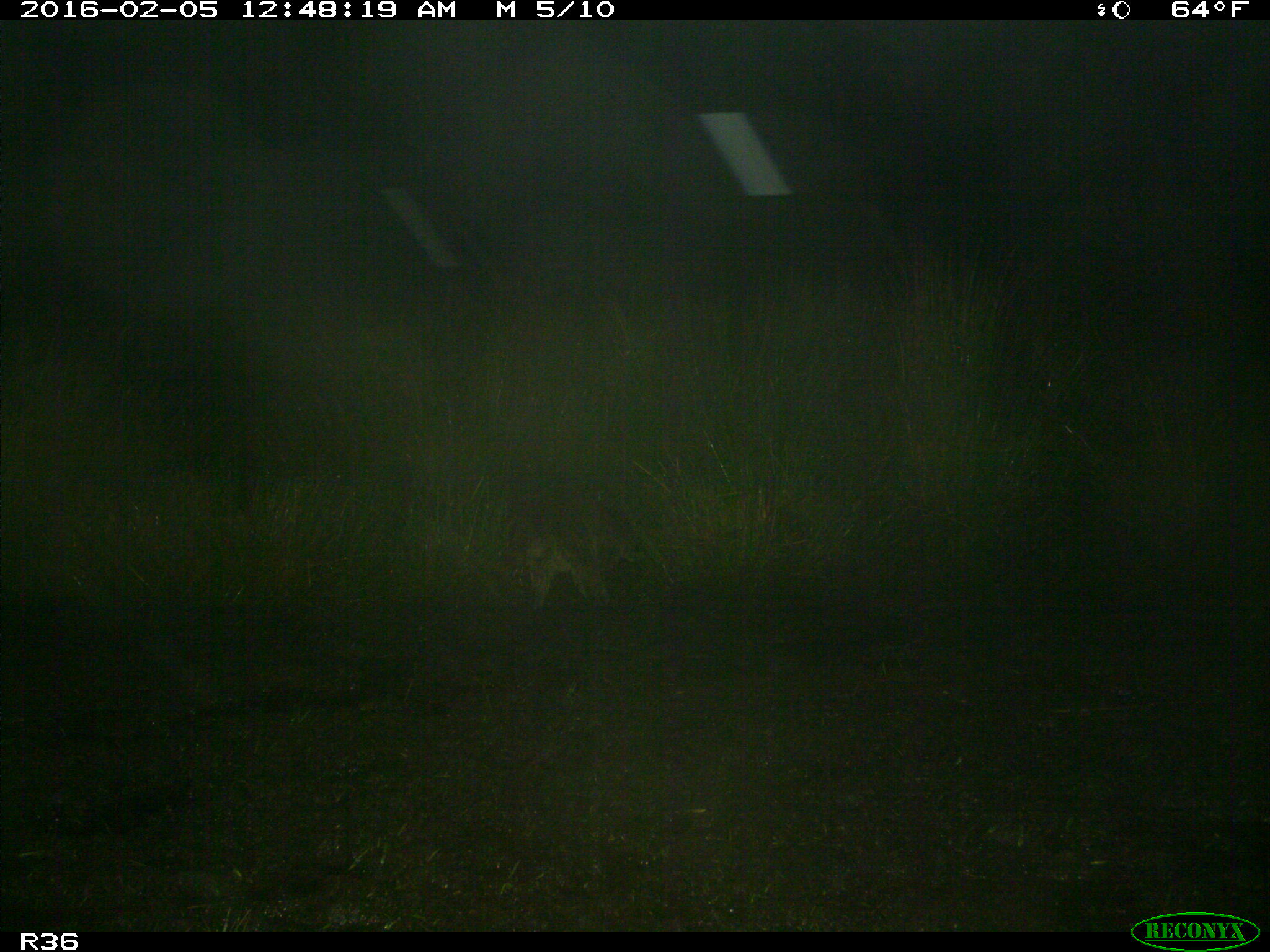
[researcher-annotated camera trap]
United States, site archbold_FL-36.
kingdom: Animalia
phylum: Chordata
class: Mammalia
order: Carnivora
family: Procyonidae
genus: Procyon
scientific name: Procyon lotor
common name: common raccoon